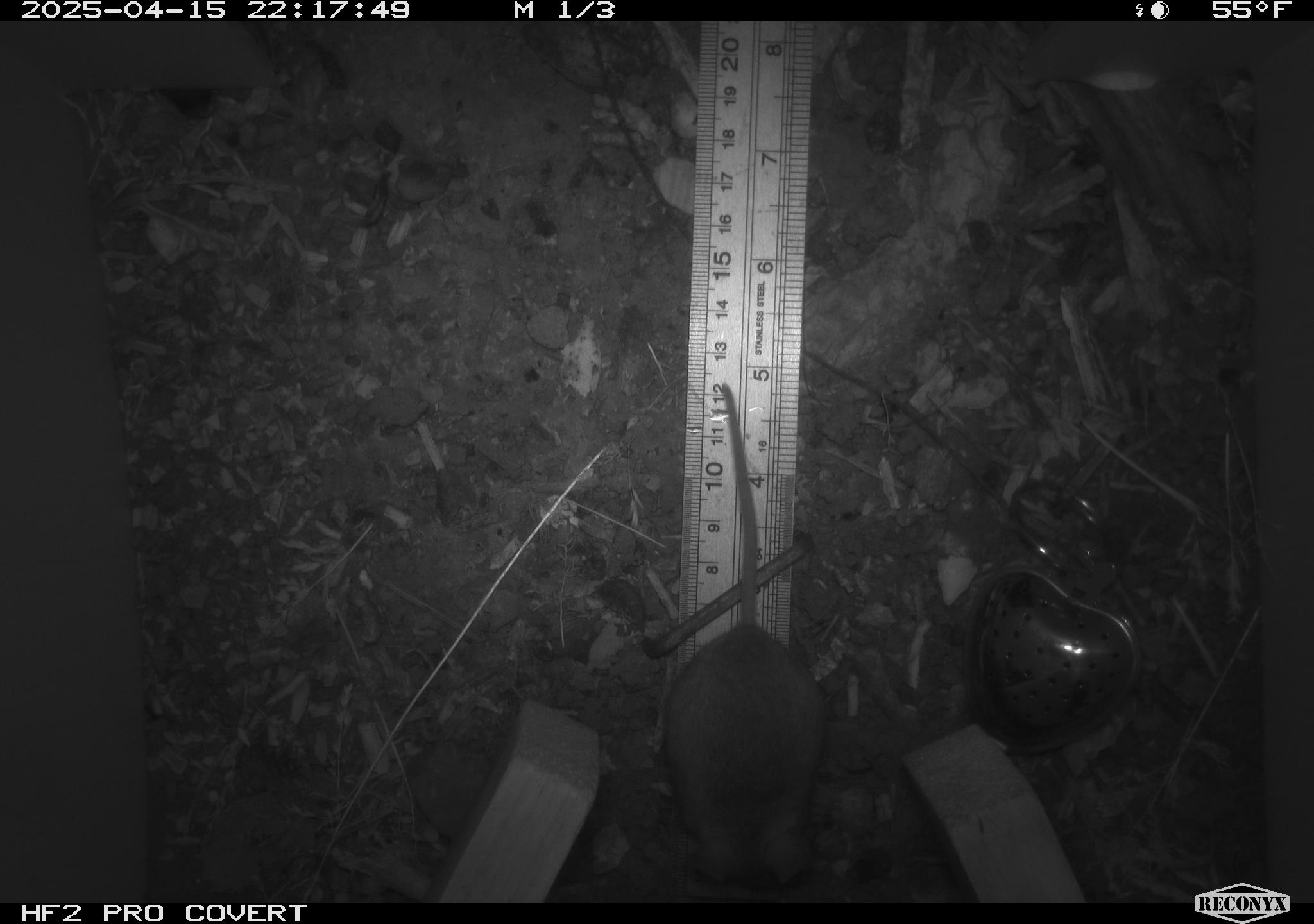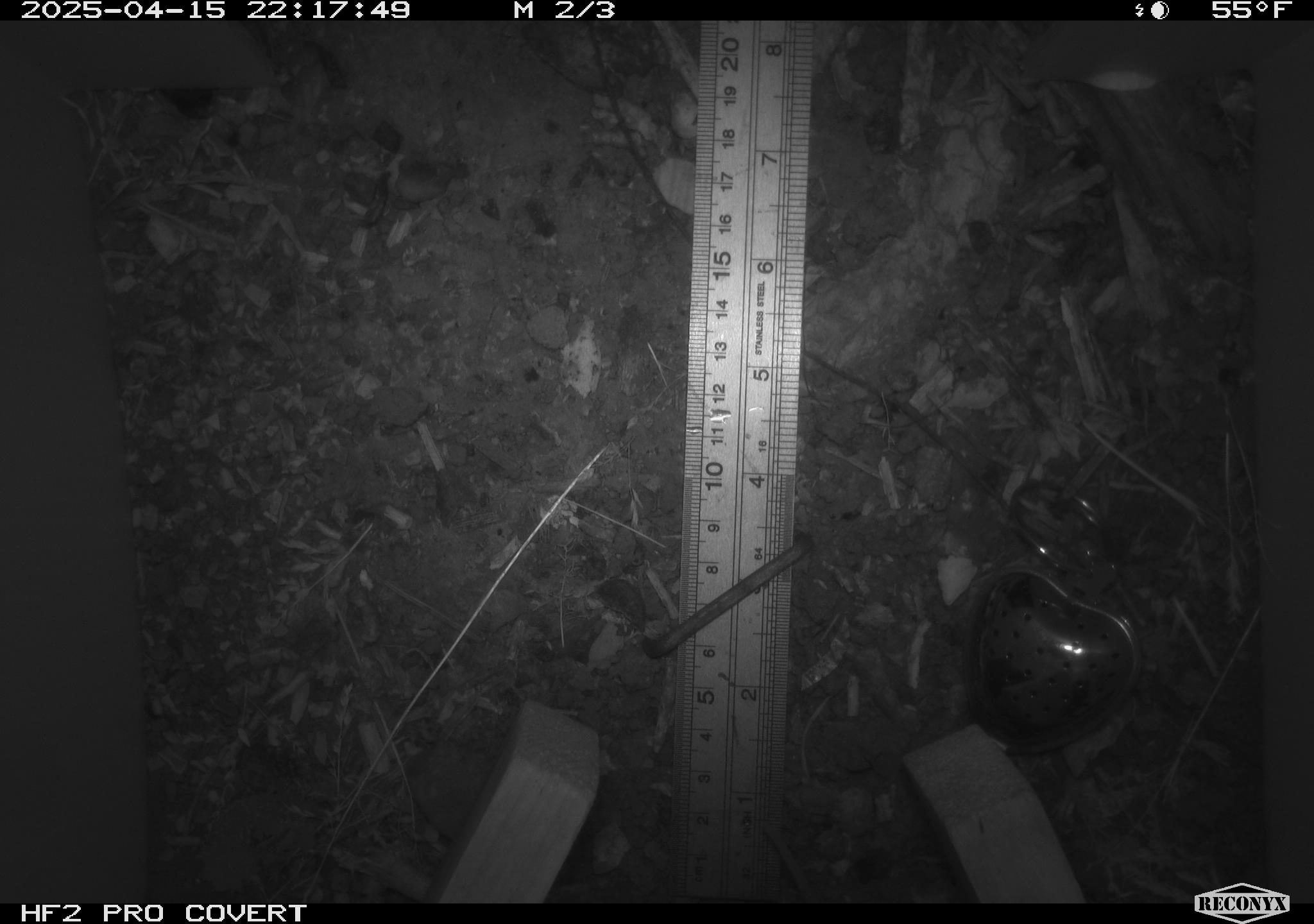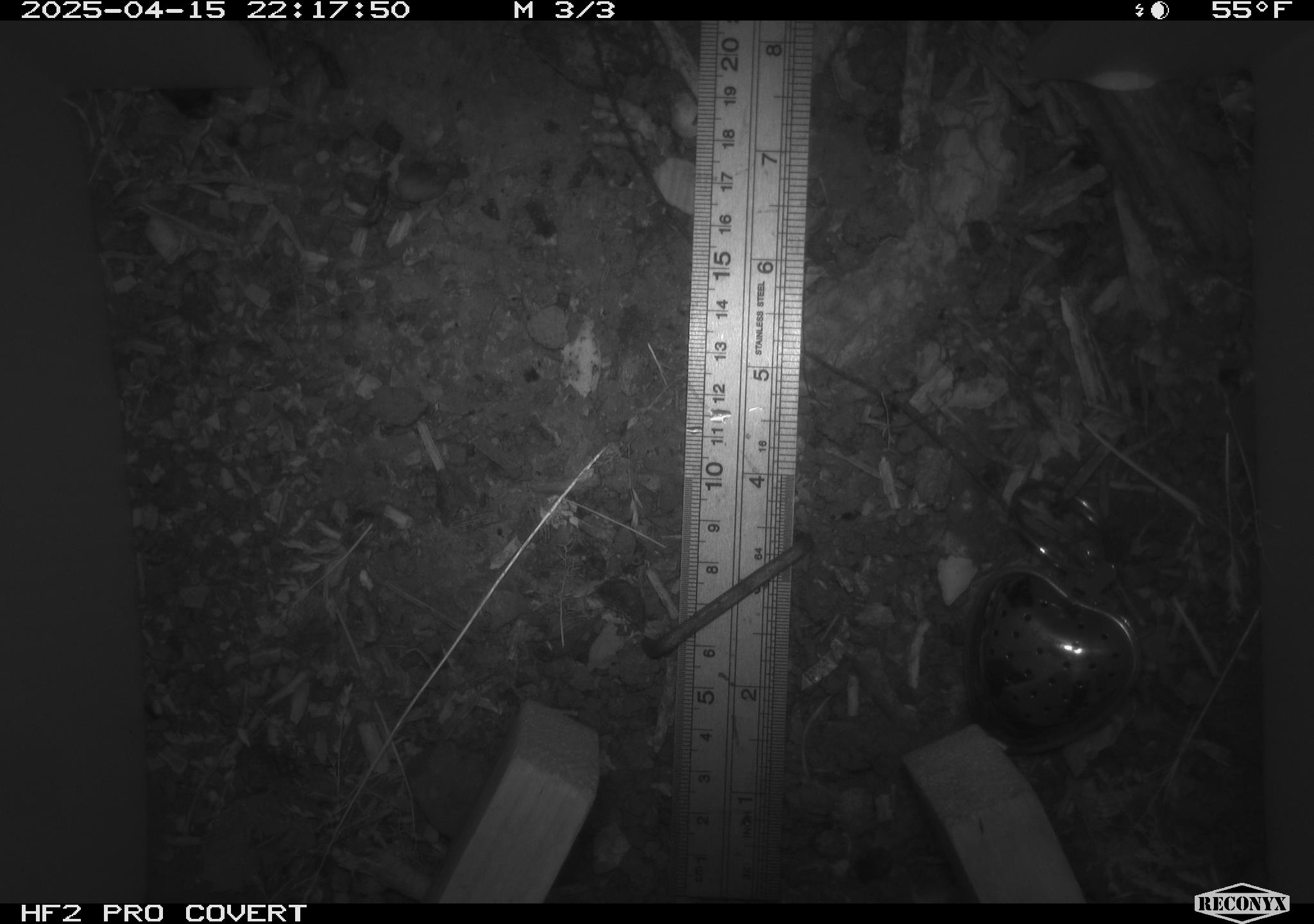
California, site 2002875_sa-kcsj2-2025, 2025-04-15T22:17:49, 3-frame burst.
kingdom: Animalia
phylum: Chordata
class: Mammalia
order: Rodentia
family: Muridae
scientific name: Muridae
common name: murids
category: muridae family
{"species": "muridae family (murids) (Muridae)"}